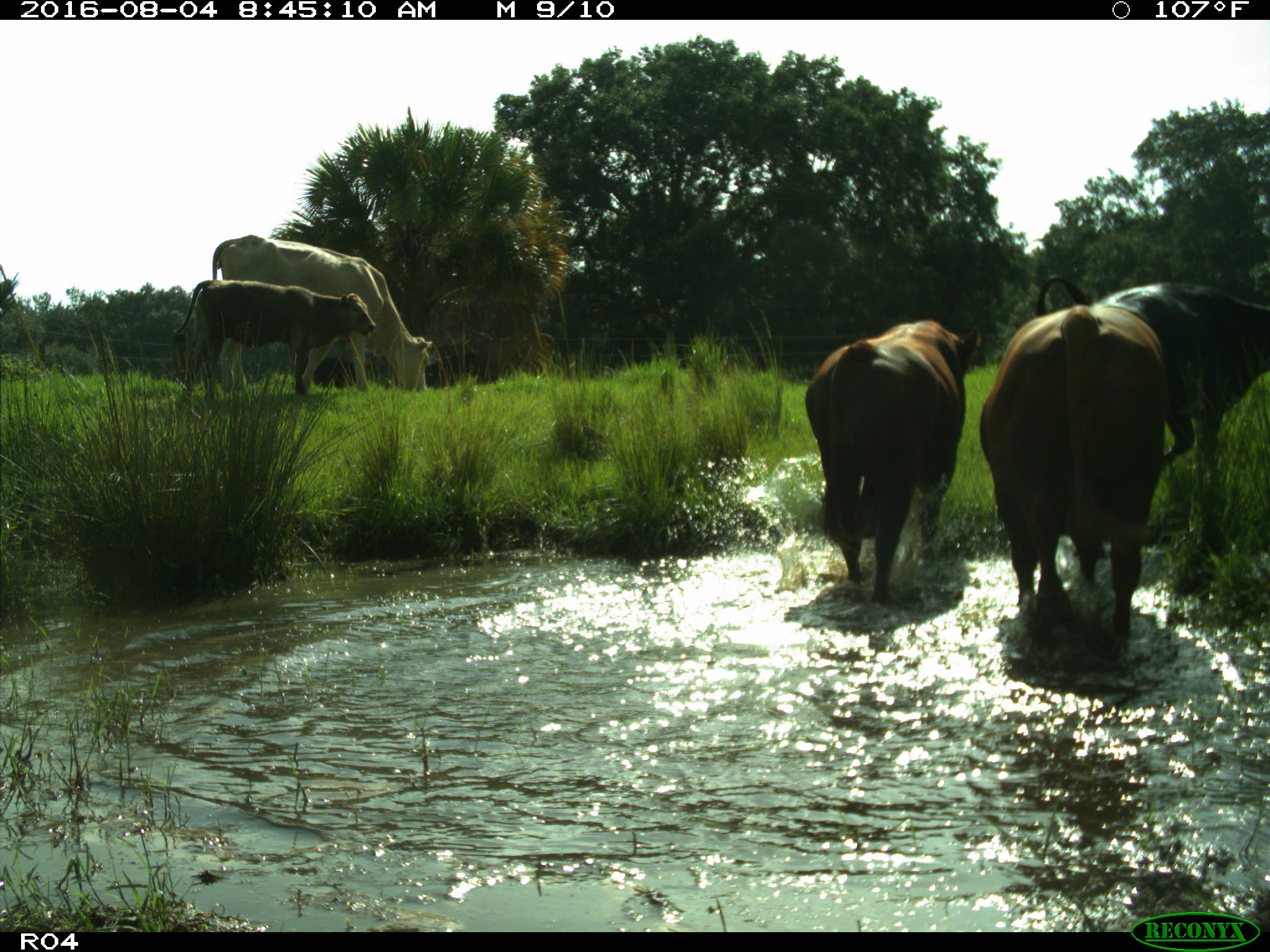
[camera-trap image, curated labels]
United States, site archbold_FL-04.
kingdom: Animalia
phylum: Chordata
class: Mammalia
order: Artiodactyla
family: Bovidae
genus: Bos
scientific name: Bos taurus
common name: domestic cow